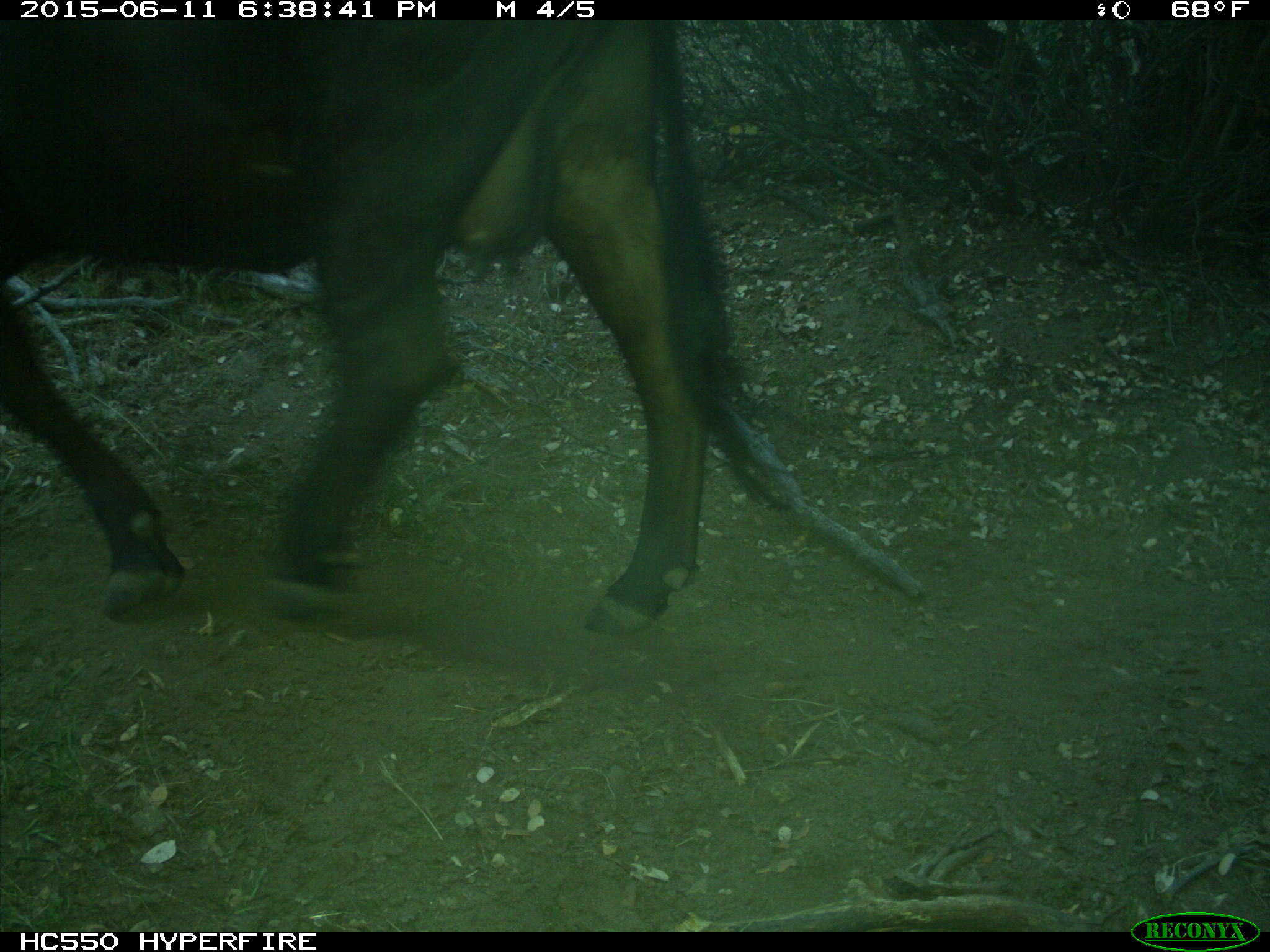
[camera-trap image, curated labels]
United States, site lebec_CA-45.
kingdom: Animalia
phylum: Chordata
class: Mammalia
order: Artiodactyla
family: Bovidae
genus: Bos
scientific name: Bos taurus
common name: domestic cow